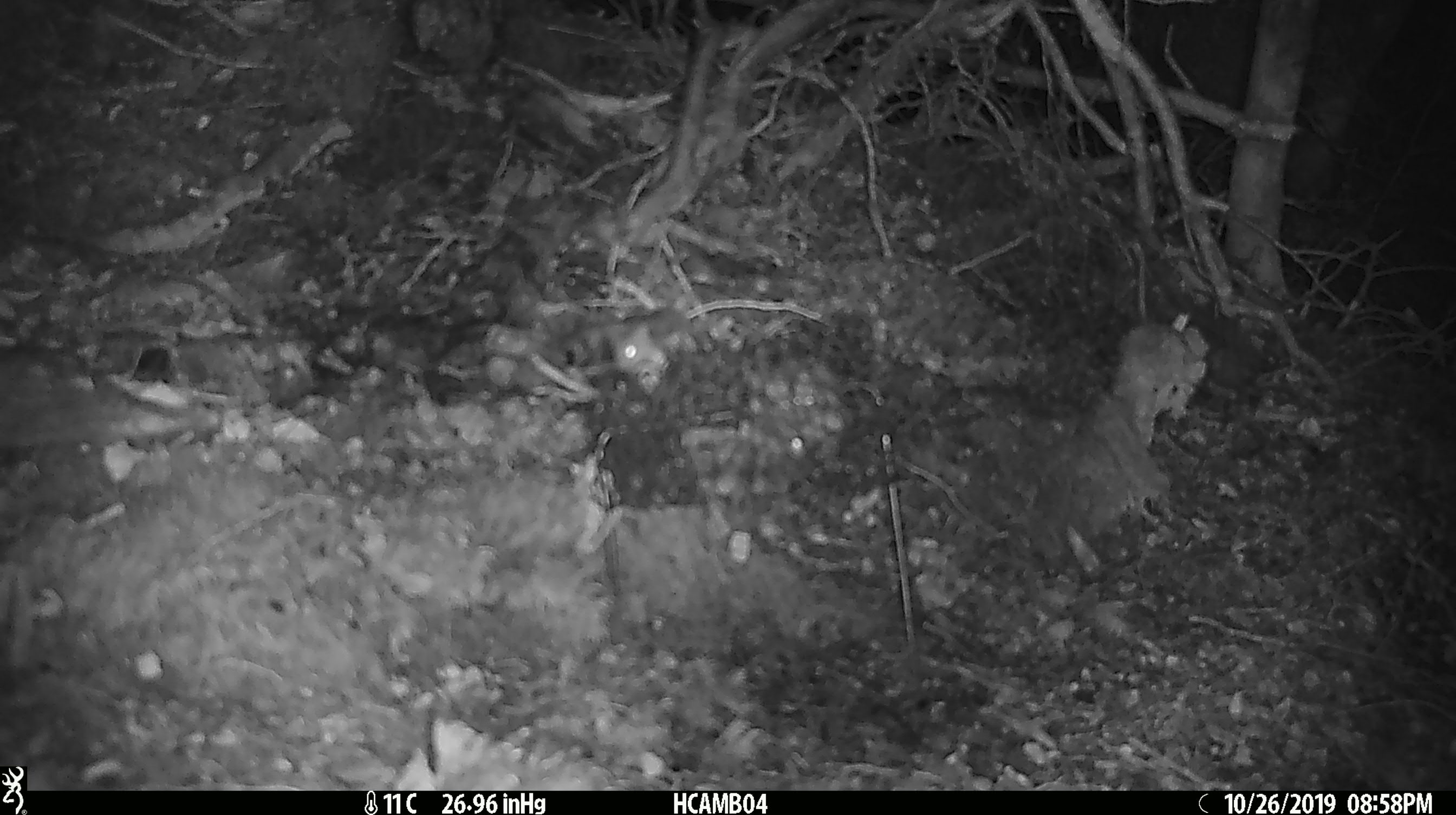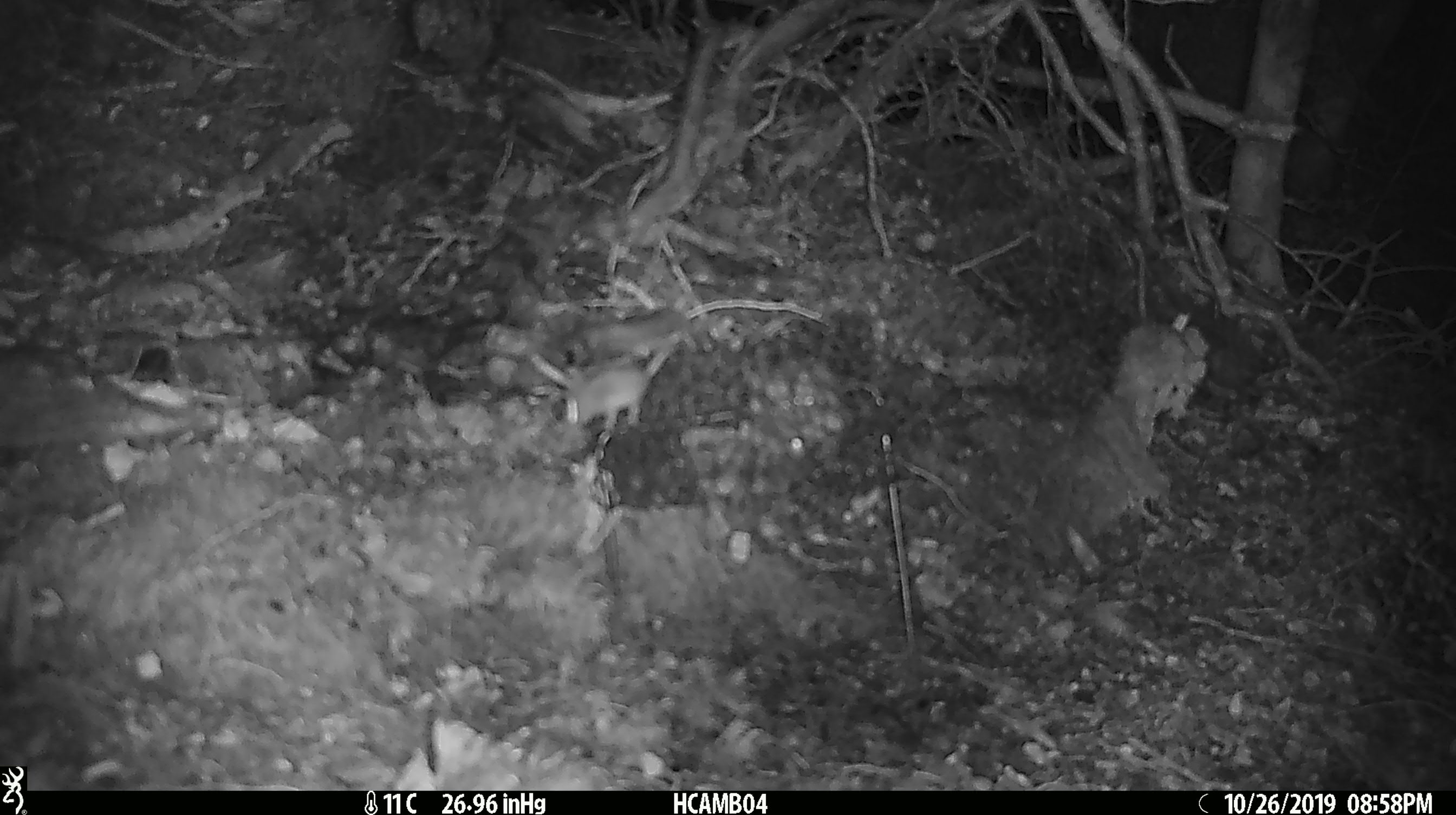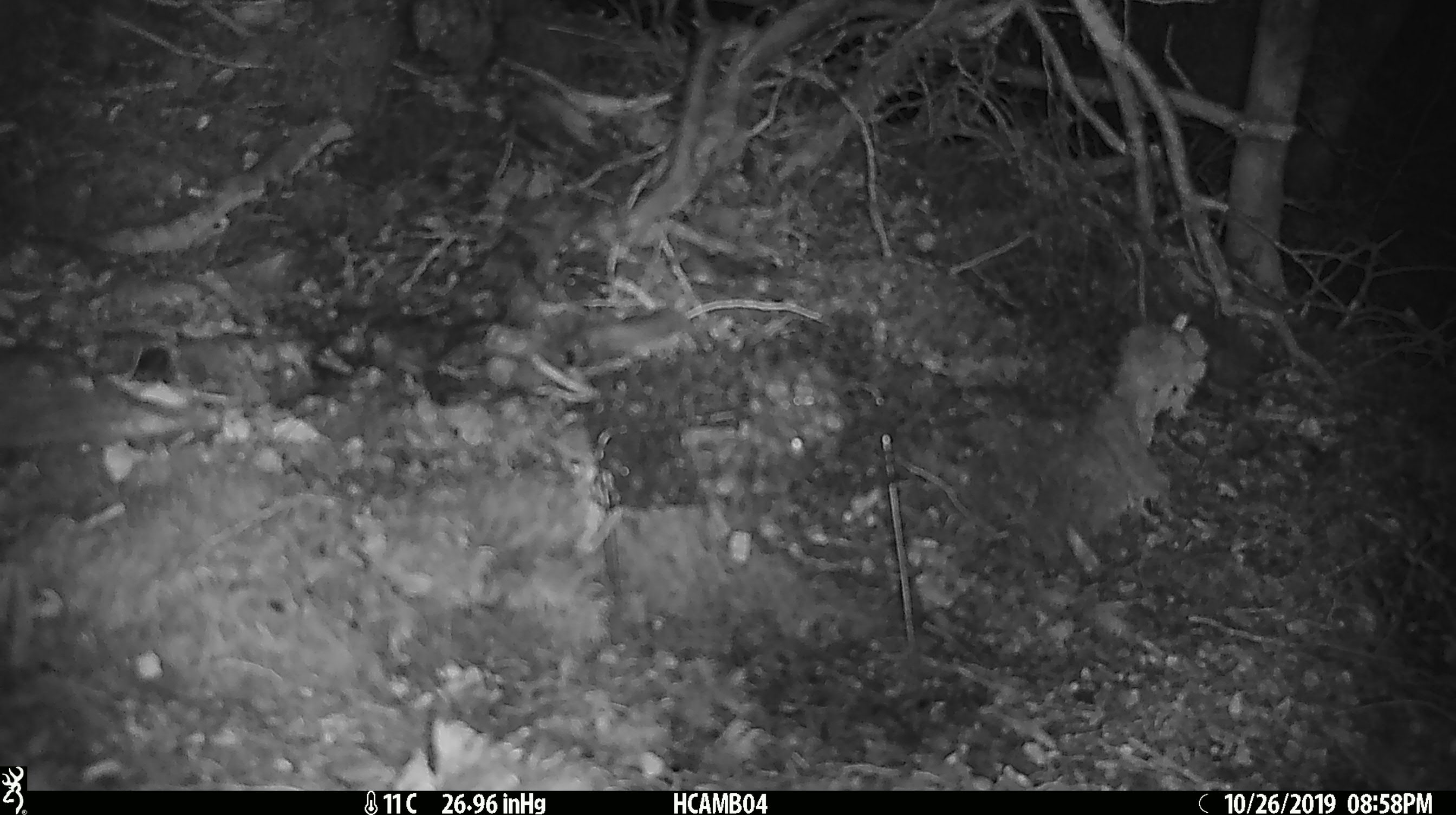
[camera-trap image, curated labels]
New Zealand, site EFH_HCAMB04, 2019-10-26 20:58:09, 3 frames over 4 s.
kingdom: Animalia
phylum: Chordata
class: Mammalia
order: Rodentia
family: Muridae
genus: Mus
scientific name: Mus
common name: mouse